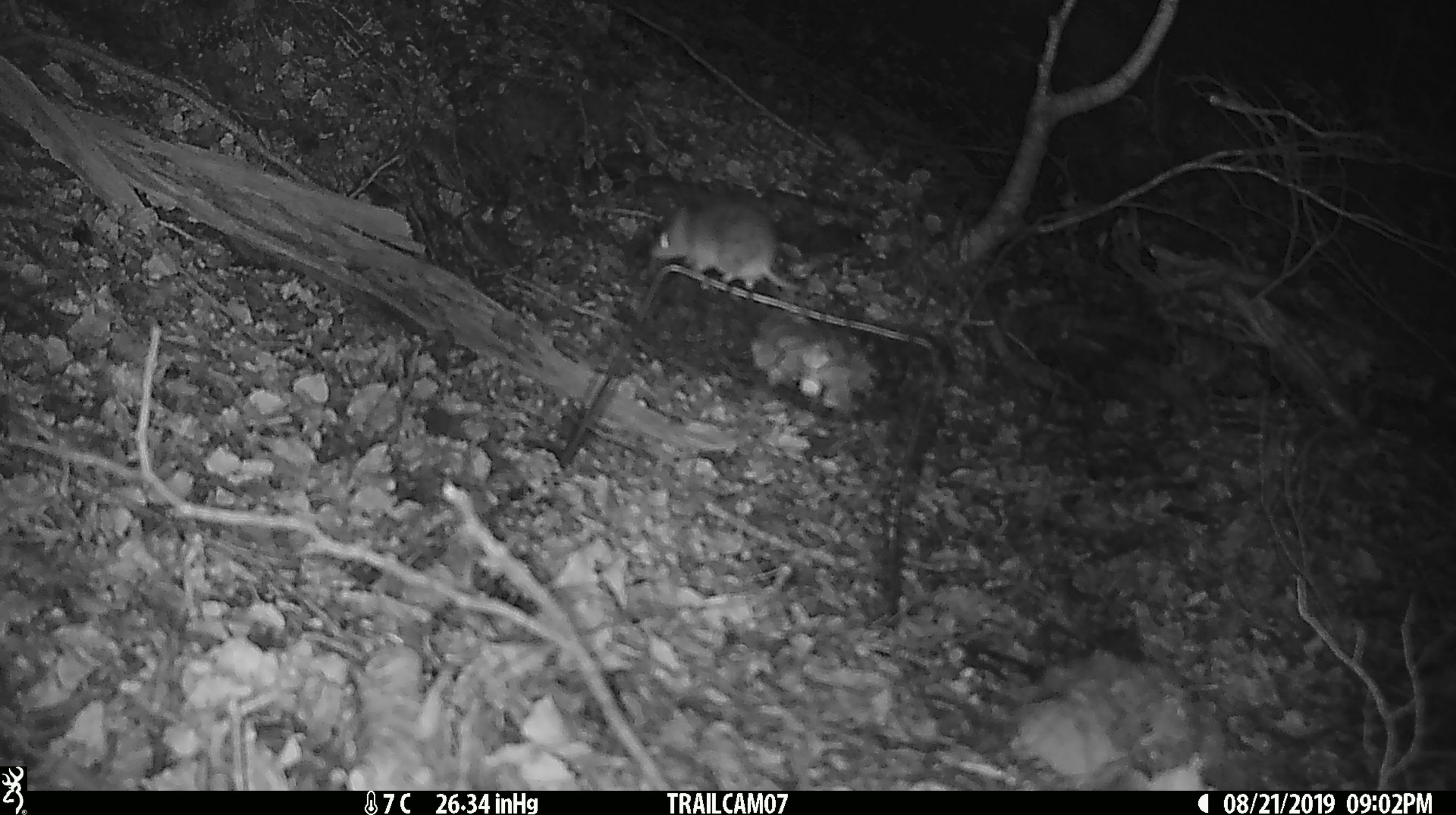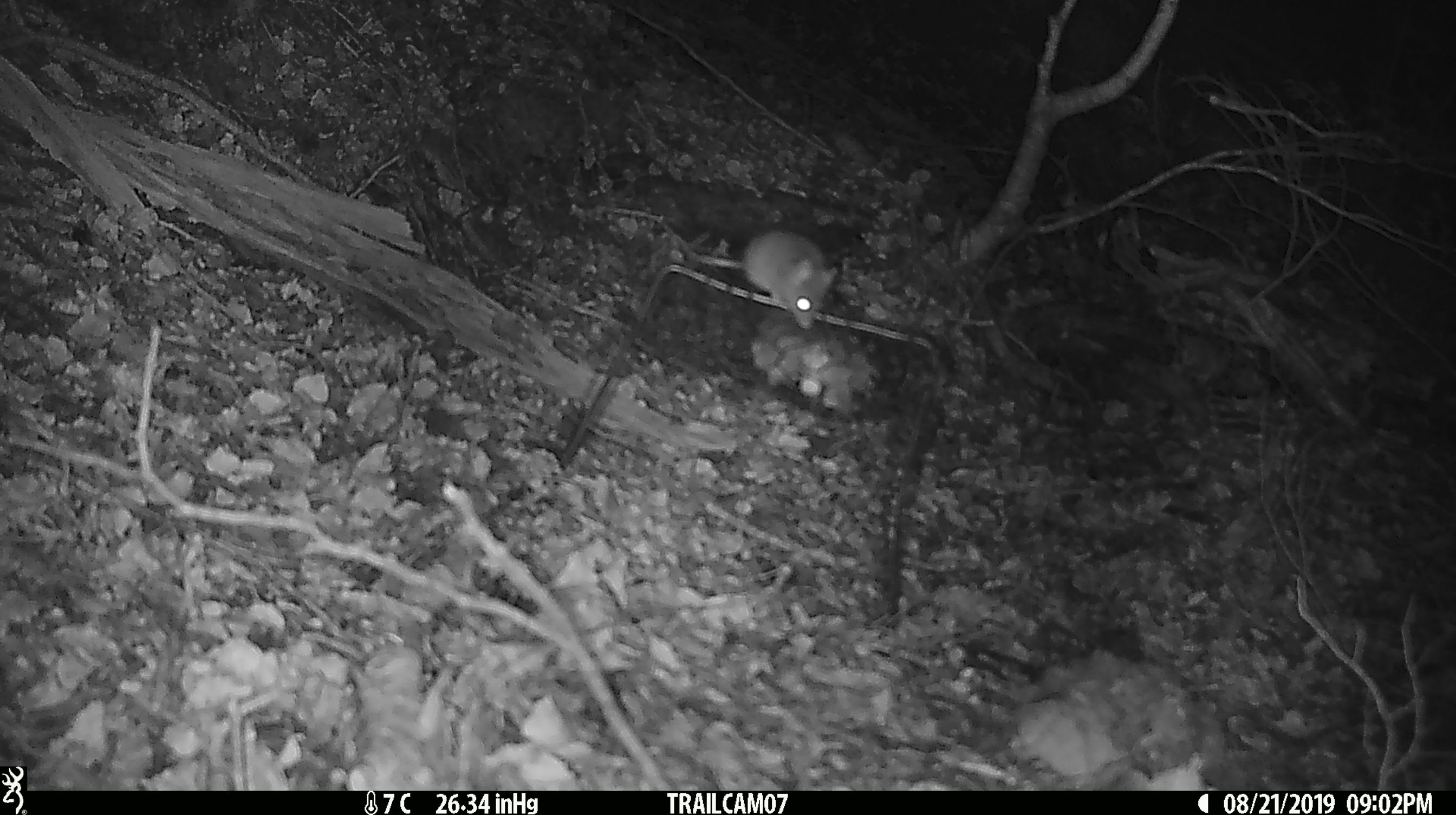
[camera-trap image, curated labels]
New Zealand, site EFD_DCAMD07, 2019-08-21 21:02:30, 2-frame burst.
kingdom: Animalia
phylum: Chordata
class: Mammalia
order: Rodentia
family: Muridae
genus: Mus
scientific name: Mus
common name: mouse